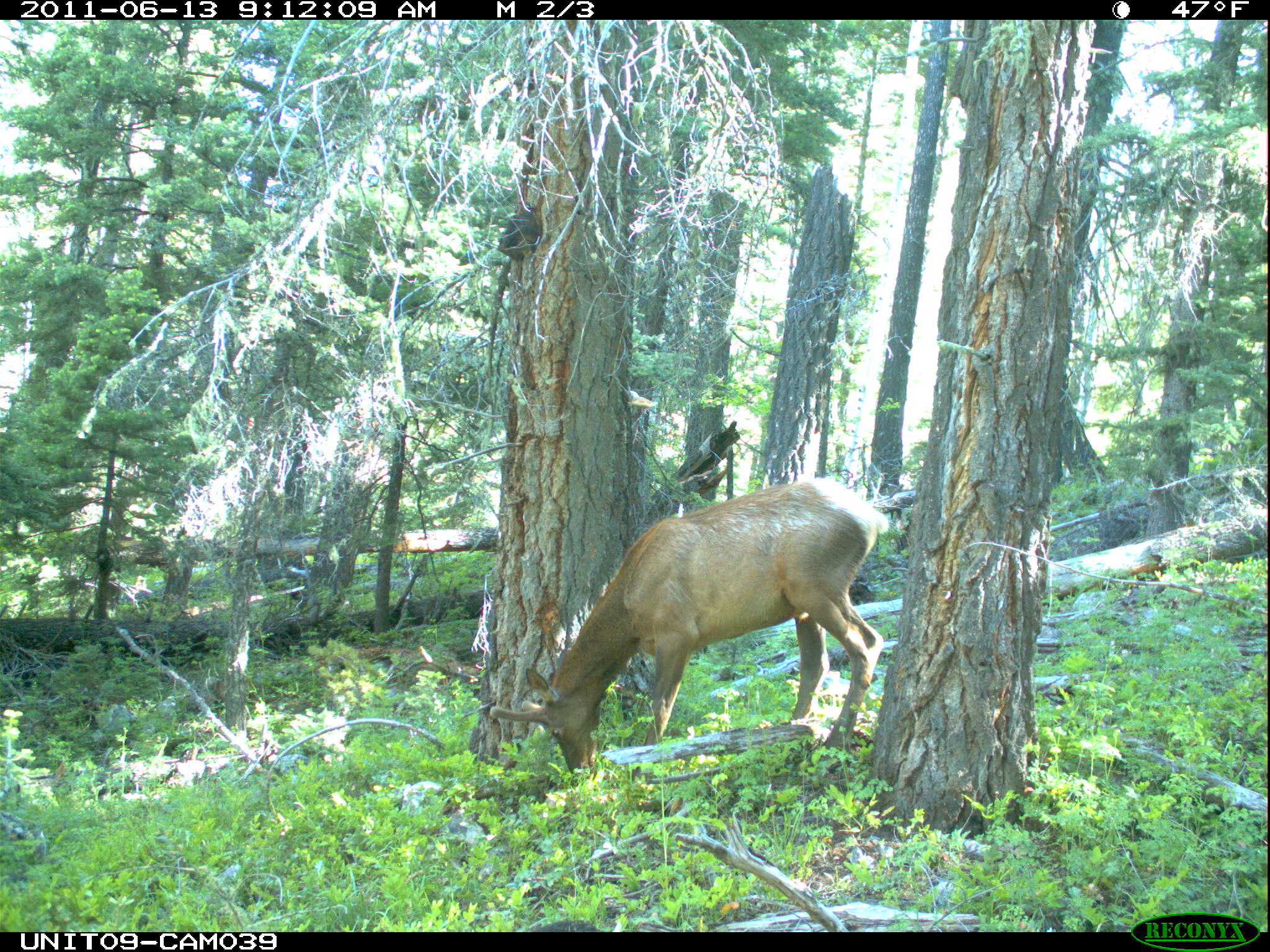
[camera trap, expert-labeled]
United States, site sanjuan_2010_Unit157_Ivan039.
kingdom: Animalia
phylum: Chordata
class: Mammalia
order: Artiodactyla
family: Cervidae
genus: Cervus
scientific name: Cervus elaphus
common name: red deer